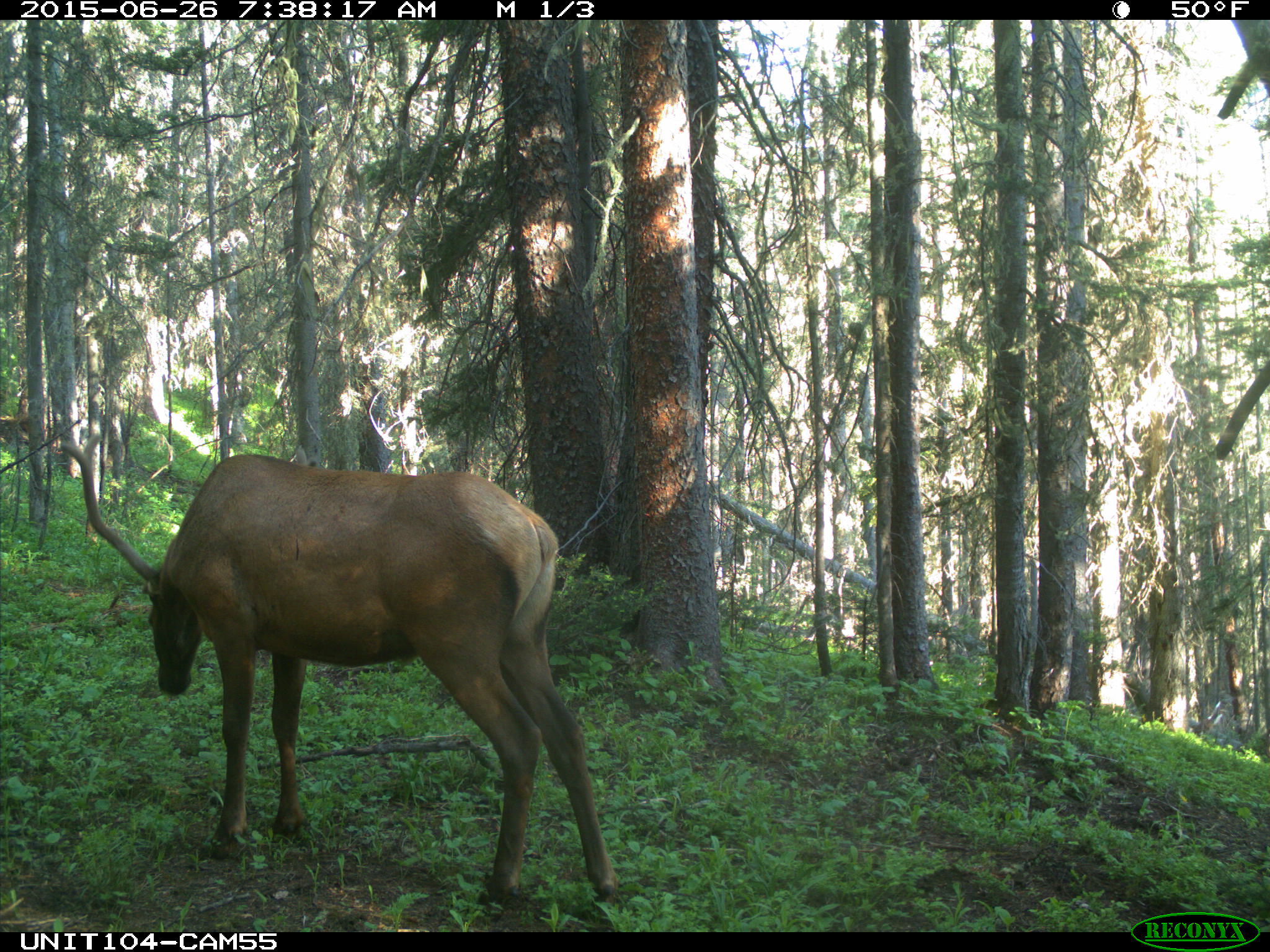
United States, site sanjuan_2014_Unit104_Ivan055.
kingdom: Animalia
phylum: Chordata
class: Mammalia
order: Artiodactyla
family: Cervidae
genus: Cervus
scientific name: Cervus elaphus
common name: red deer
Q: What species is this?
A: Cervus elaphus (red deer).